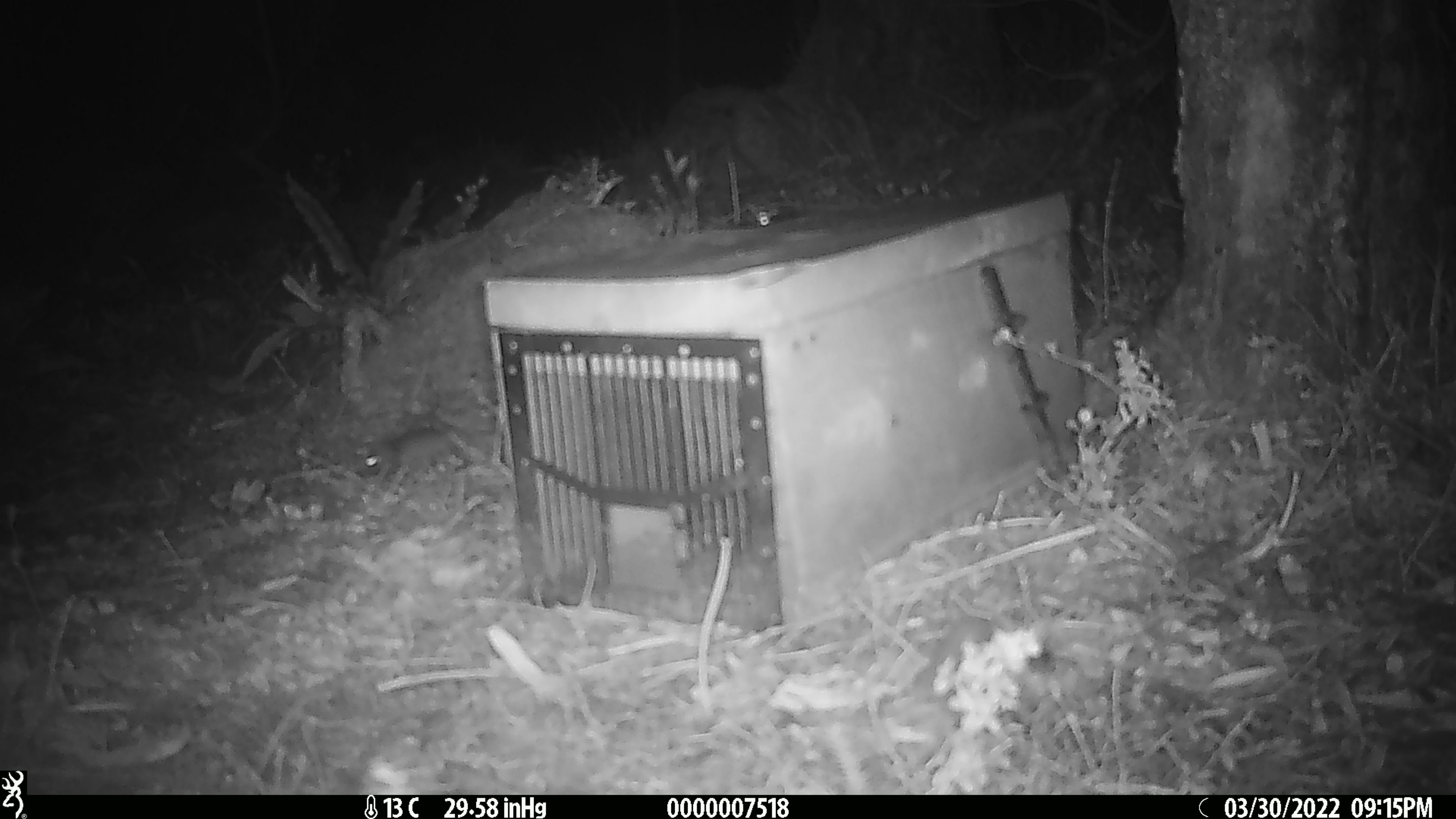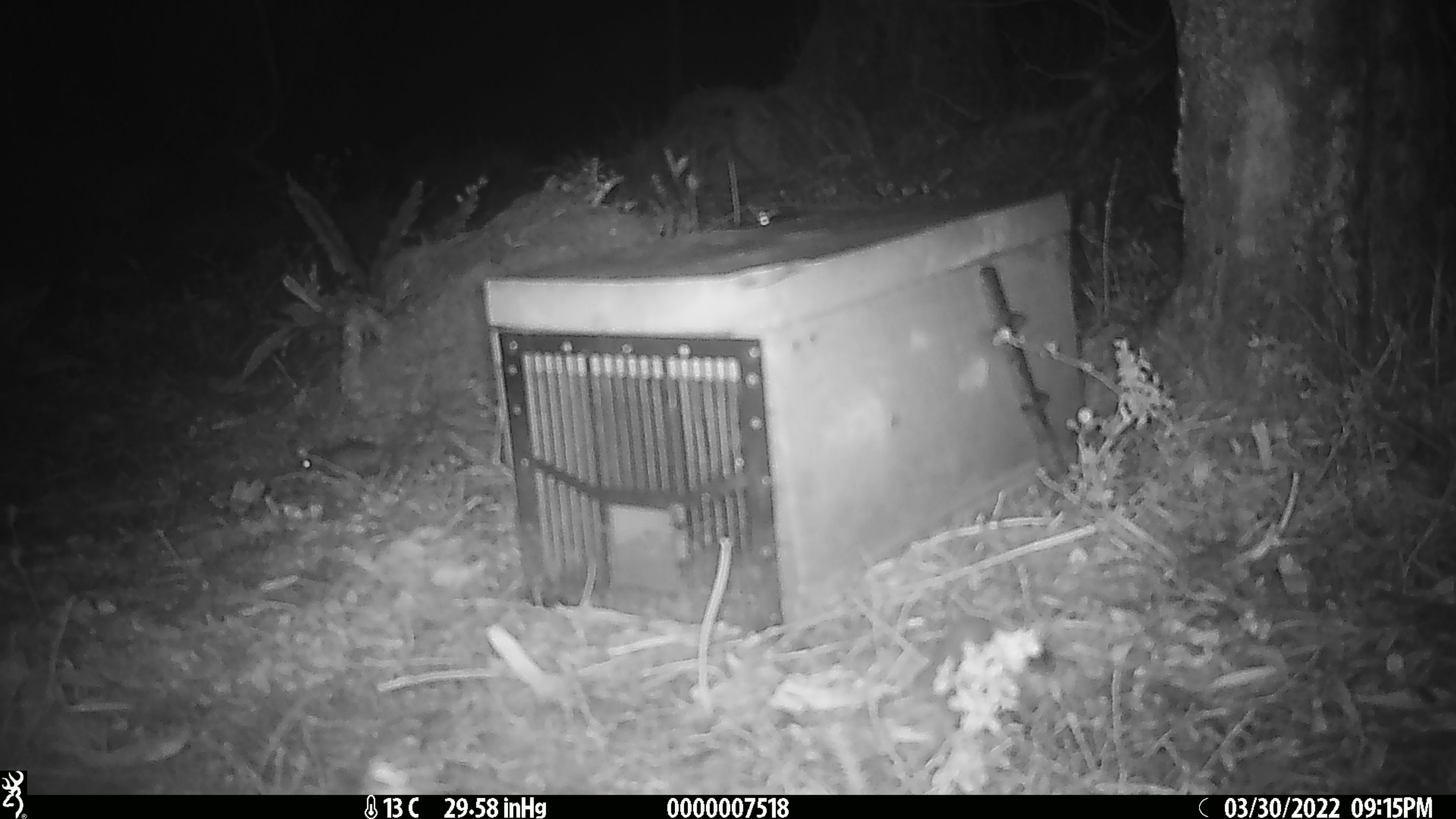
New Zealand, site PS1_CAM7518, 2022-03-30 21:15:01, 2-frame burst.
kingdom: Animalia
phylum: Chordata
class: Mammalia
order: Rodentia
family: Muridae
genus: Mus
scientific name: Mus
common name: mouse